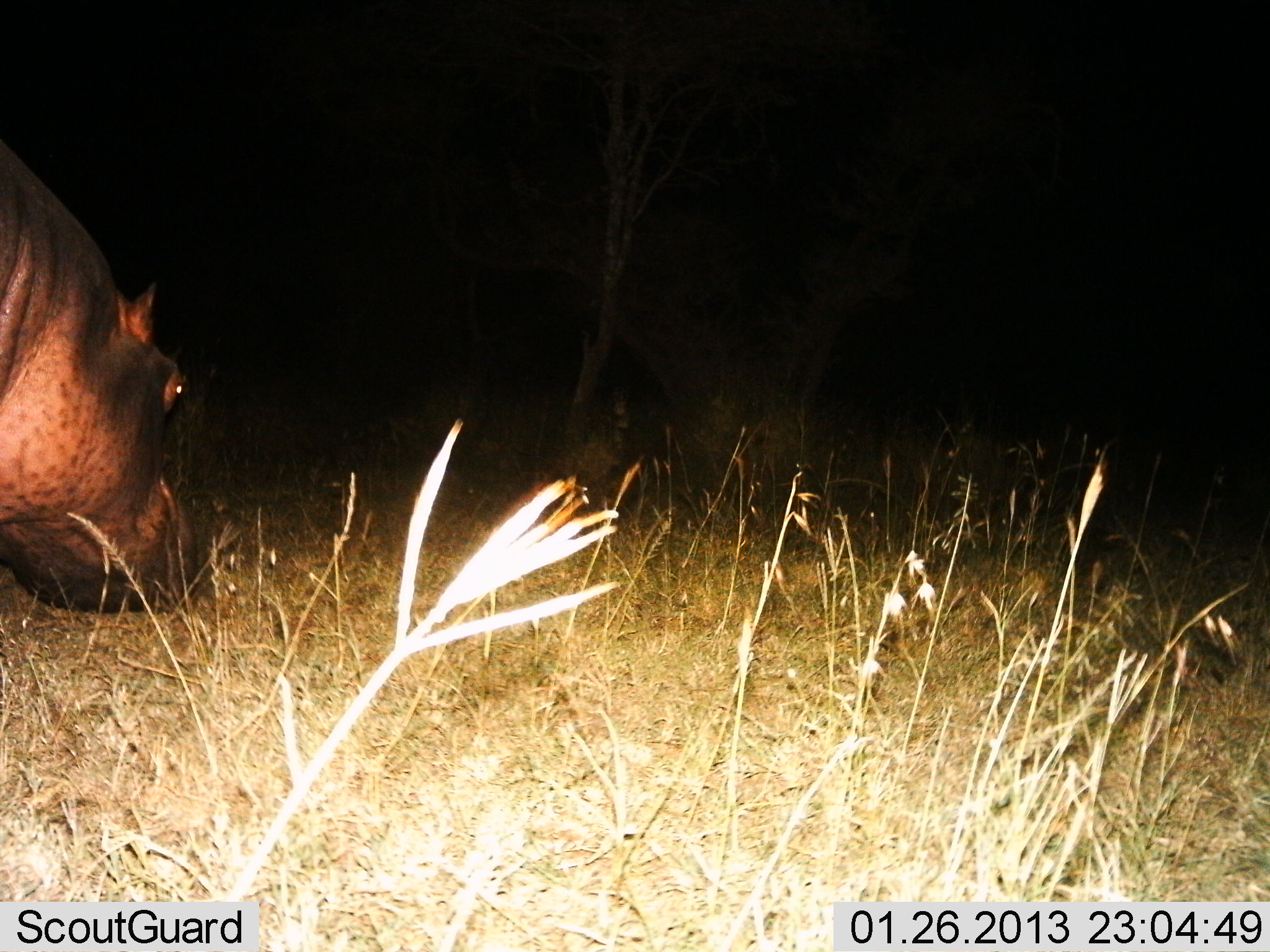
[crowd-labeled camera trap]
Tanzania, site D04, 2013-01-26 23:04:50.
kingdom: Animalia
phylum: Chordata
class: Mammalia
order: Artiodactyla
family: Hippopotamidae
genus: Hippopotamus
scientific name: Hippopotamus amphibius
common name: hippopotamus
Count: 1.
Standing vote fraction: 26%.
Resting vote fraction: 0%.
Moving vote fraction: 21%.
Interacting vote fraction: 0%.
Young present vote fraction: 0%.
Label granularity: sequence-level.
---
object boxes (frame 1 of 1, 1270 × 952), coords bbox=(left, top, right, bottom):
animal: bbox=(0, 137, 213, 618)